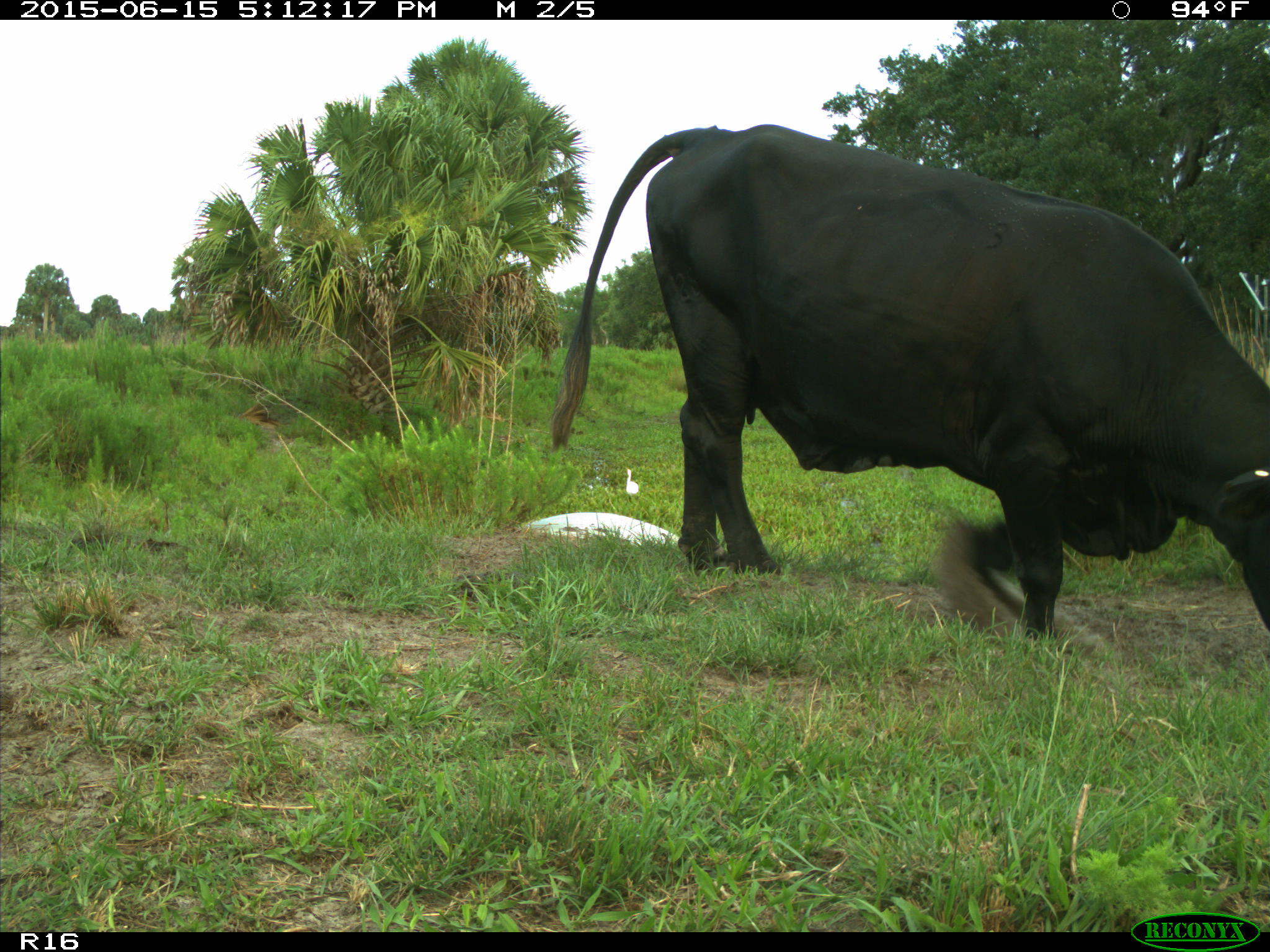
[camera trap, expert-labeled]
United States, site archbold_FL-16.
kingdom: Animalia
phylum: Chordata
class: Mammalia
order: Artiodactyla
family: Bovidae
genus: Bos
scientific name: Bos taurus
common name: domestic cow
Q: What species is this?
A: Bos taurus (domestic cow).